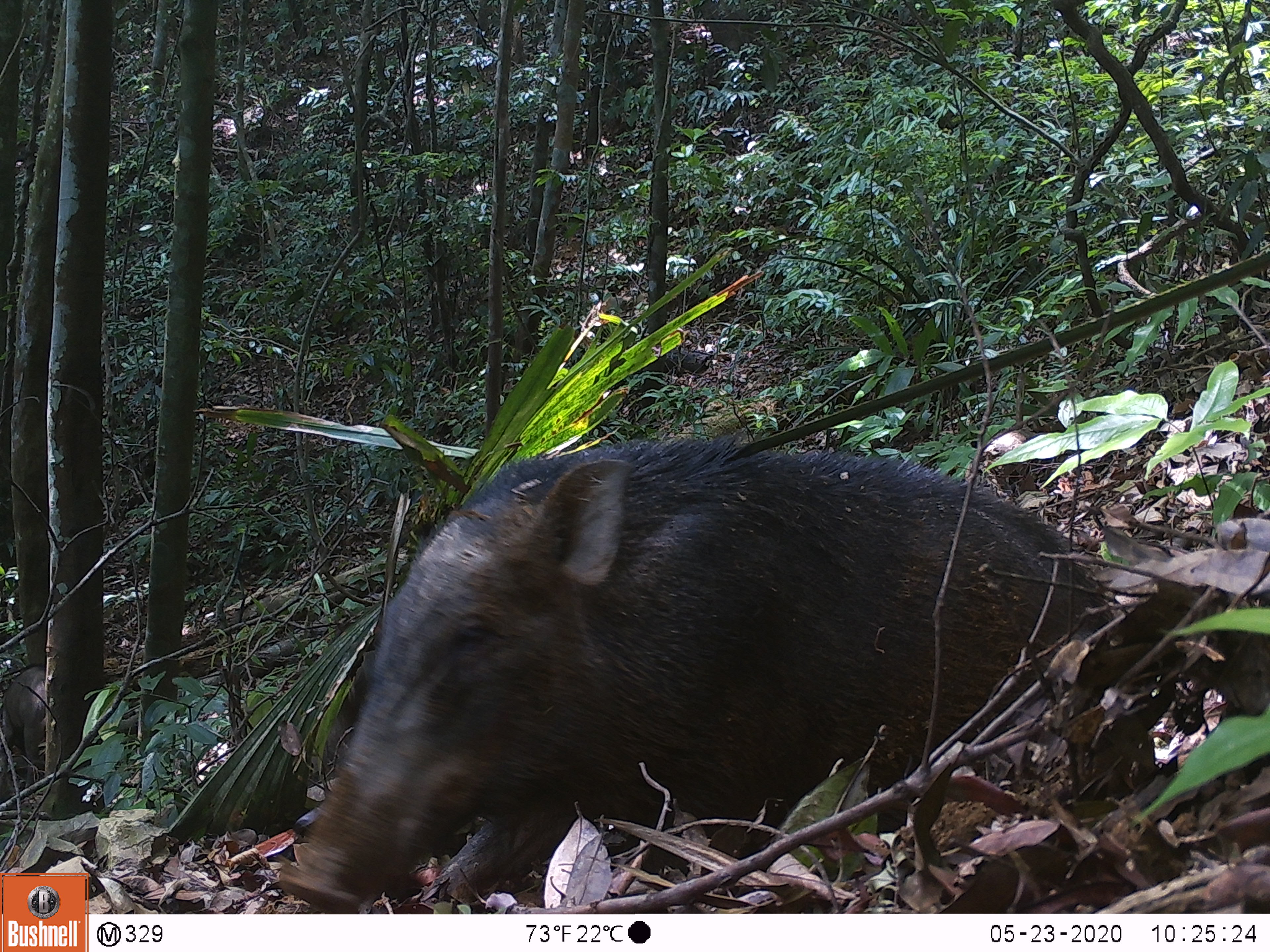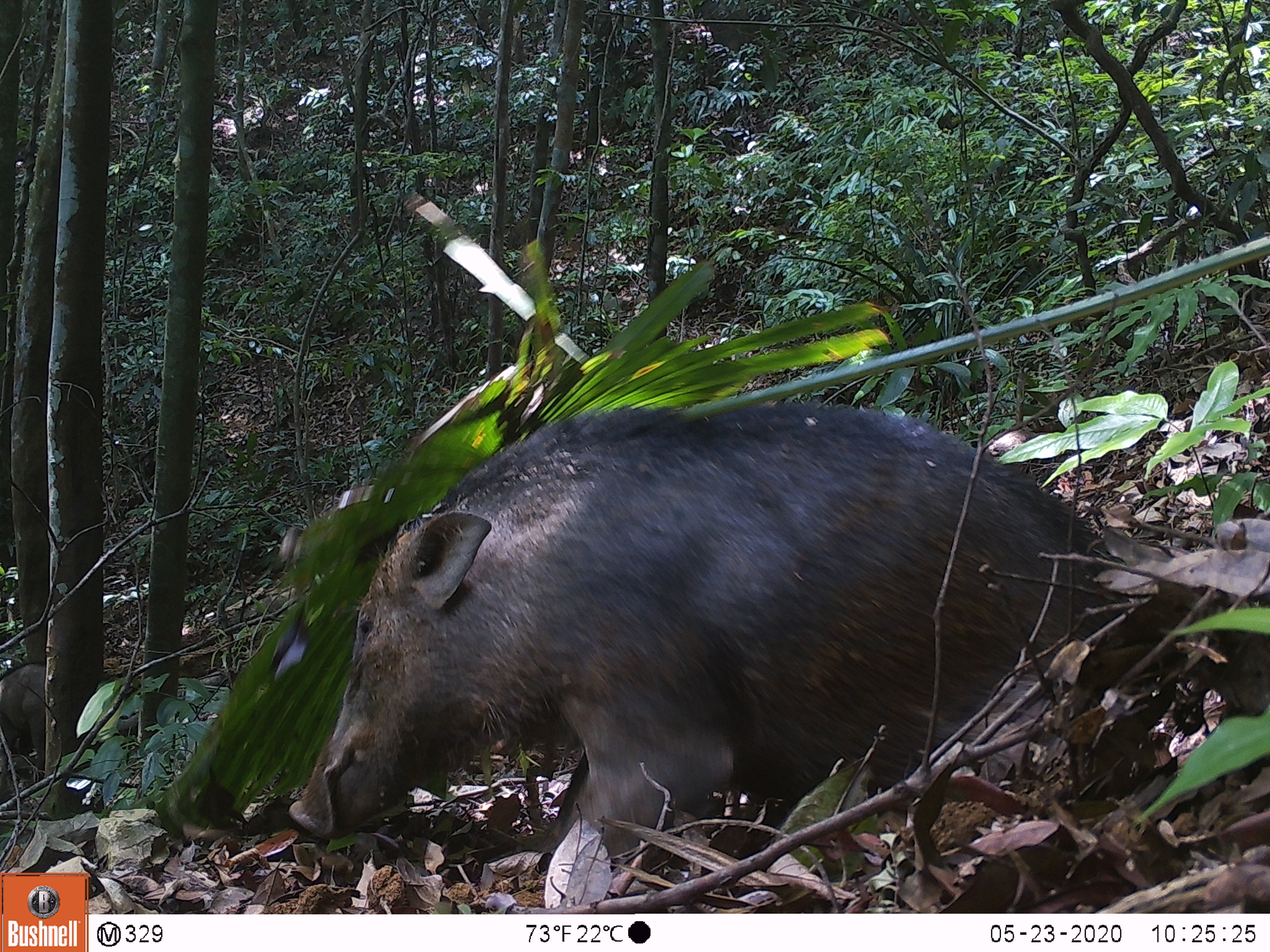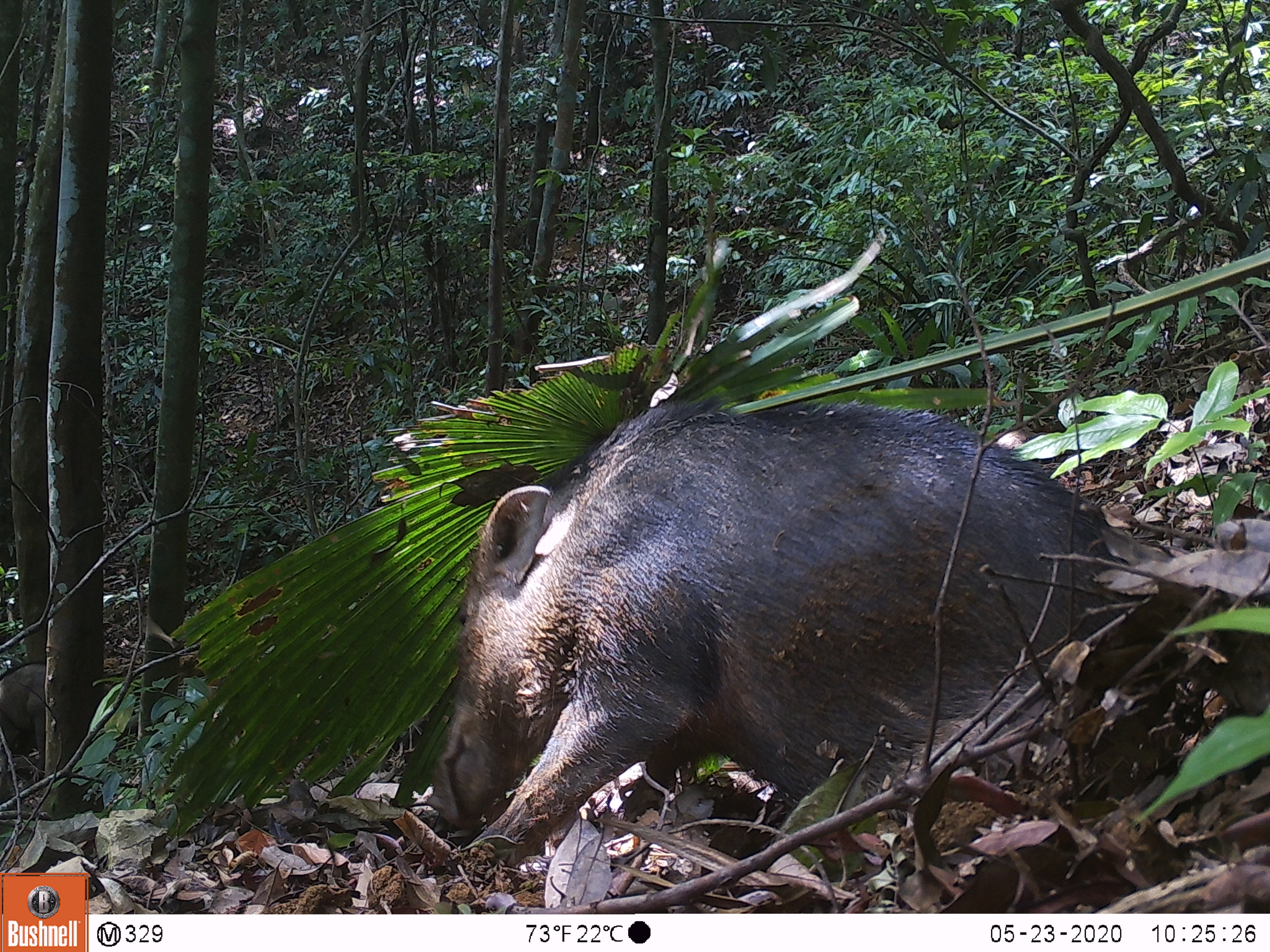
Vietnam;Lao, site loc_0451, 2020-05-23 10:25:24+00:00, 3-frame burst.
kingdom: Animalia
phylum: Chordata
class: Mammalia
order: Artiodactyla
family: Suidae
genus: Sus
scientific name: Sus scrofa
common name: eurasian wild pig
Eurasian wild pig (Sus scrofa). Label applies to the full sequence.